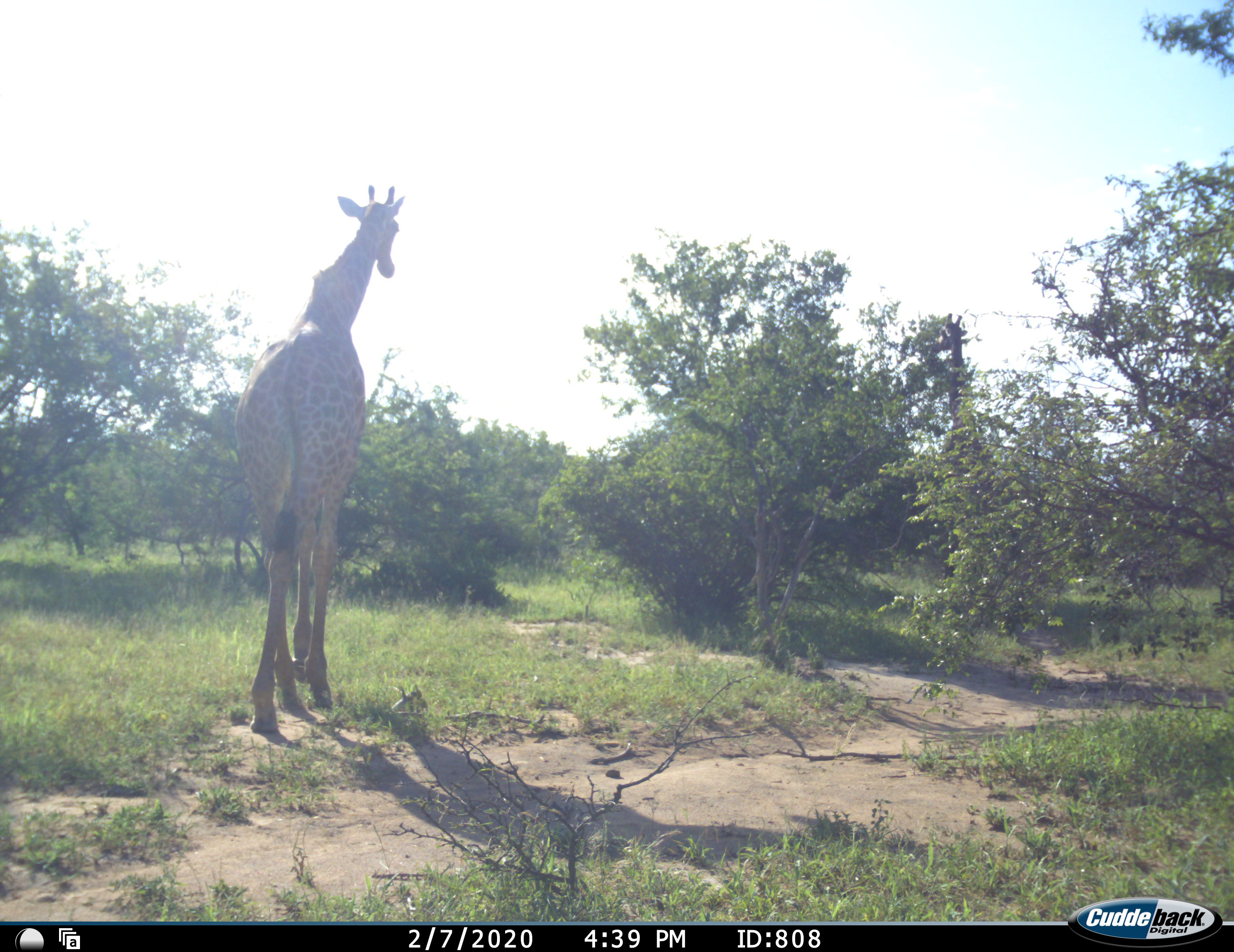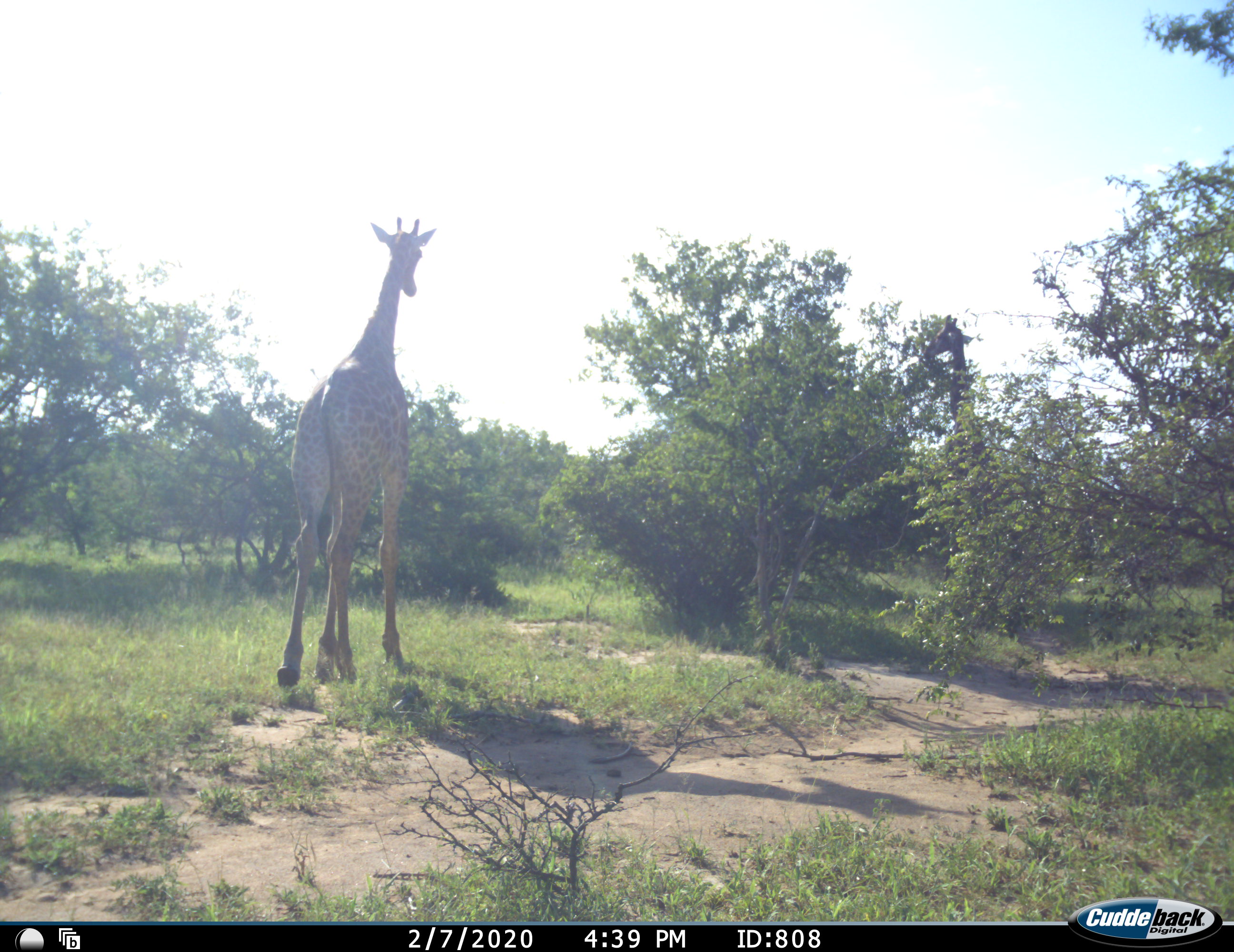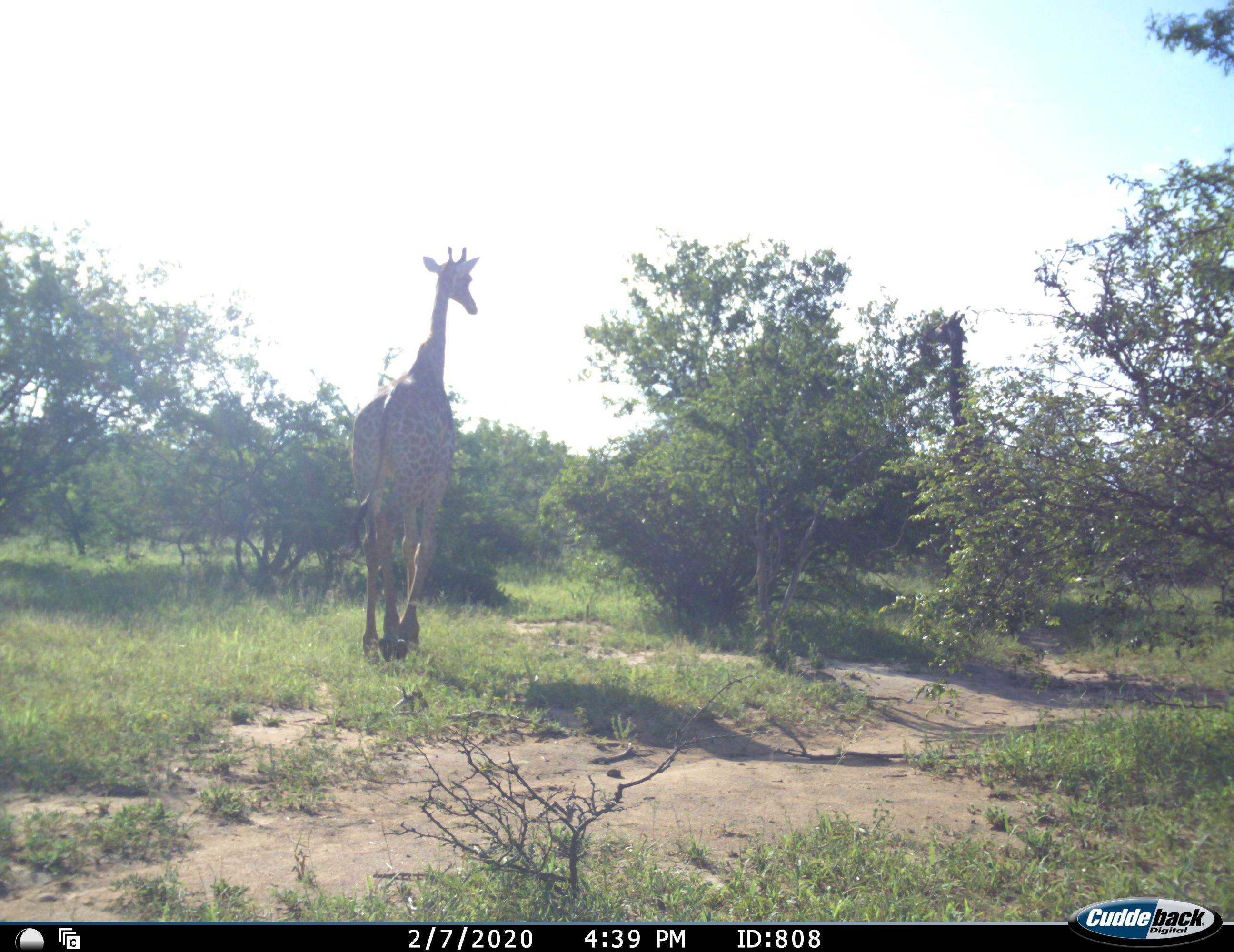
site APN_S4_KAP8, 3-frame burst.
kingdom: Animalia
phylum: Chordata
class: Mammalia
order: Artiodactyla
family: Giraffidae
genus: Giraffa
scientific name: Giraffa camelopardalis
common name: giraffe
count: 1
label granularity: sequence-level